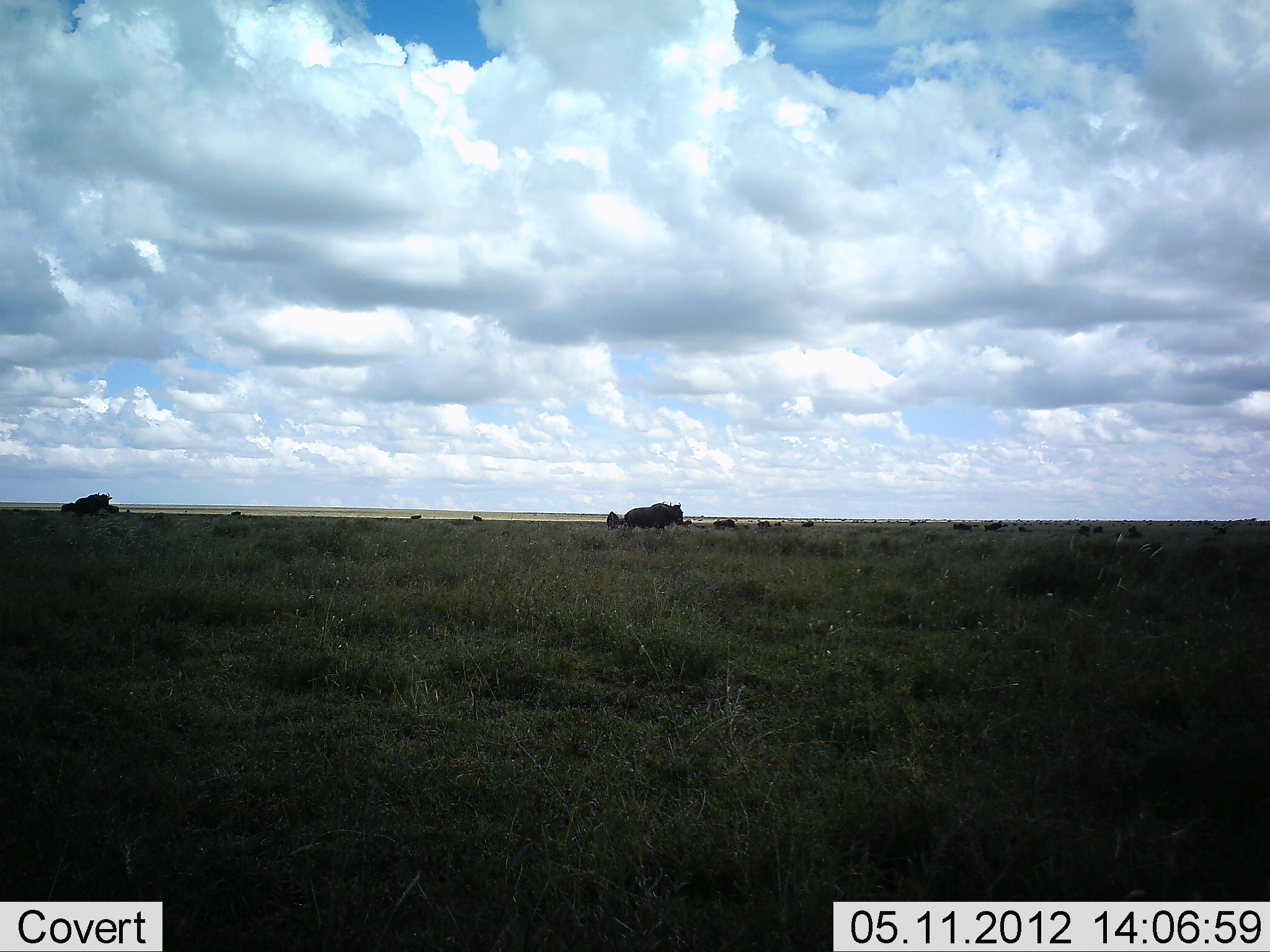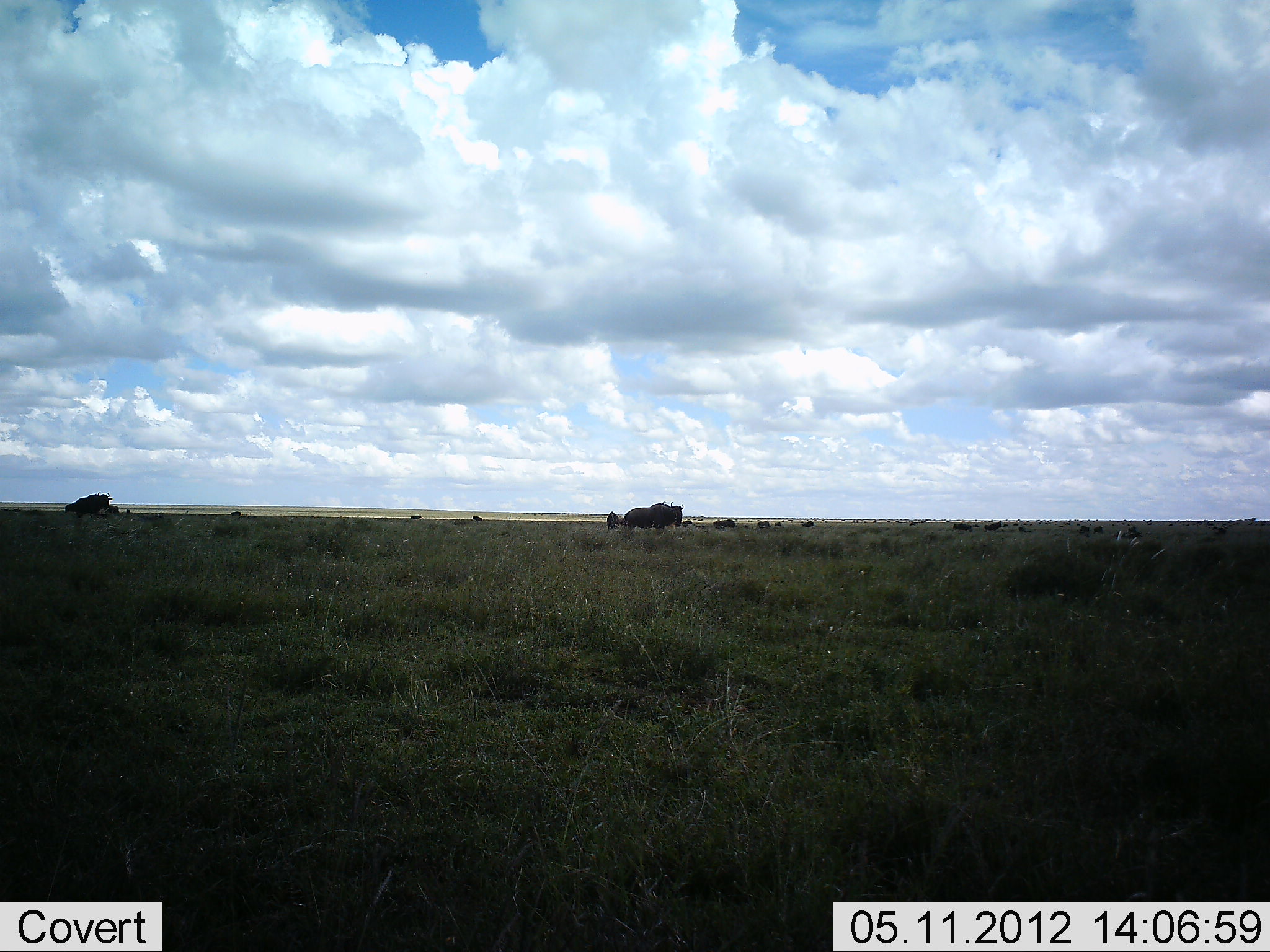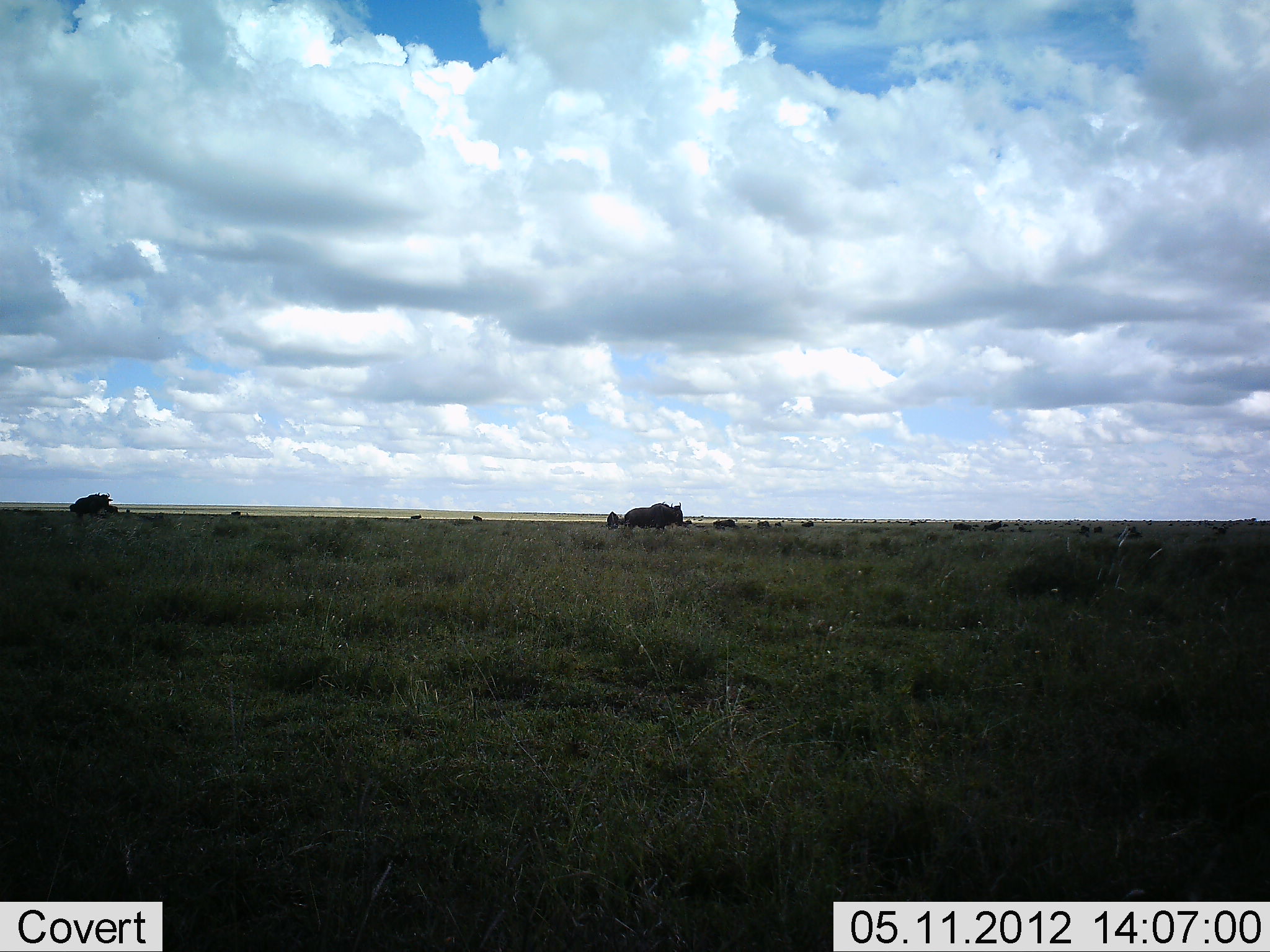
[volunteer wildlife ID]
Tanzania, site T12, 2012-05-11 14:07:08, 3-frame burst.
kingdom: Animalia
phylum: Chordata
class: Mammalia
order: Artiodactyla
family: Bovidae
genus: Connochaetes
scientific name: Connochaetes taurinus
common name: blue wildebeest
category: wildebeest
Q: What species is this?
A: Wildebeest (blue wildebeest) (Connochaetes taurinus).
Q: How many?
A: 11-50.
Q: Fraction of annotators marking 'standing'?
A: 50%.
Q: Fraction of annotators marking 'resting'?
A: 0%.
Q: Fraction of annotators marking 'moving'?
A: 10%.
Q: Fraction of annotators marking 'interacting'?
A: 0%.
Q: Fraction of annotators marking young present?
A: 0%.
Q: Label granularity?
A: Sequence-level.